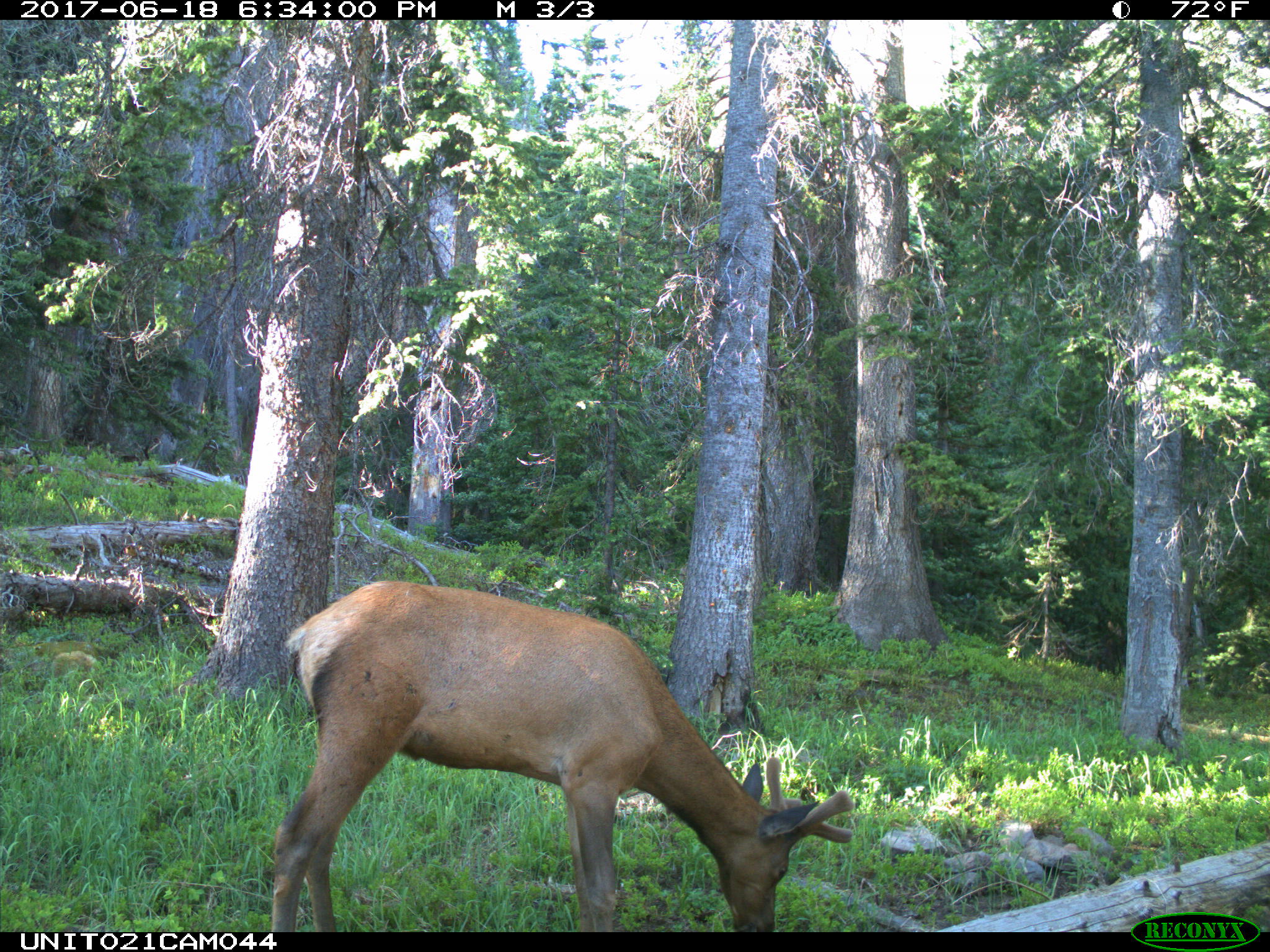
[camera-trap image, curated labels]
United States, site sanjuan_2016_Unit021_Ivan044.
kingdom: Animalia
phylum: Chordata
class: Mammalia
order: Artiodactyla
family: Cervidae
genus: Cervus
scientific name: Cervus elaphus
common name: red deer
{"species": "Cervus elaphus (red deer)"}